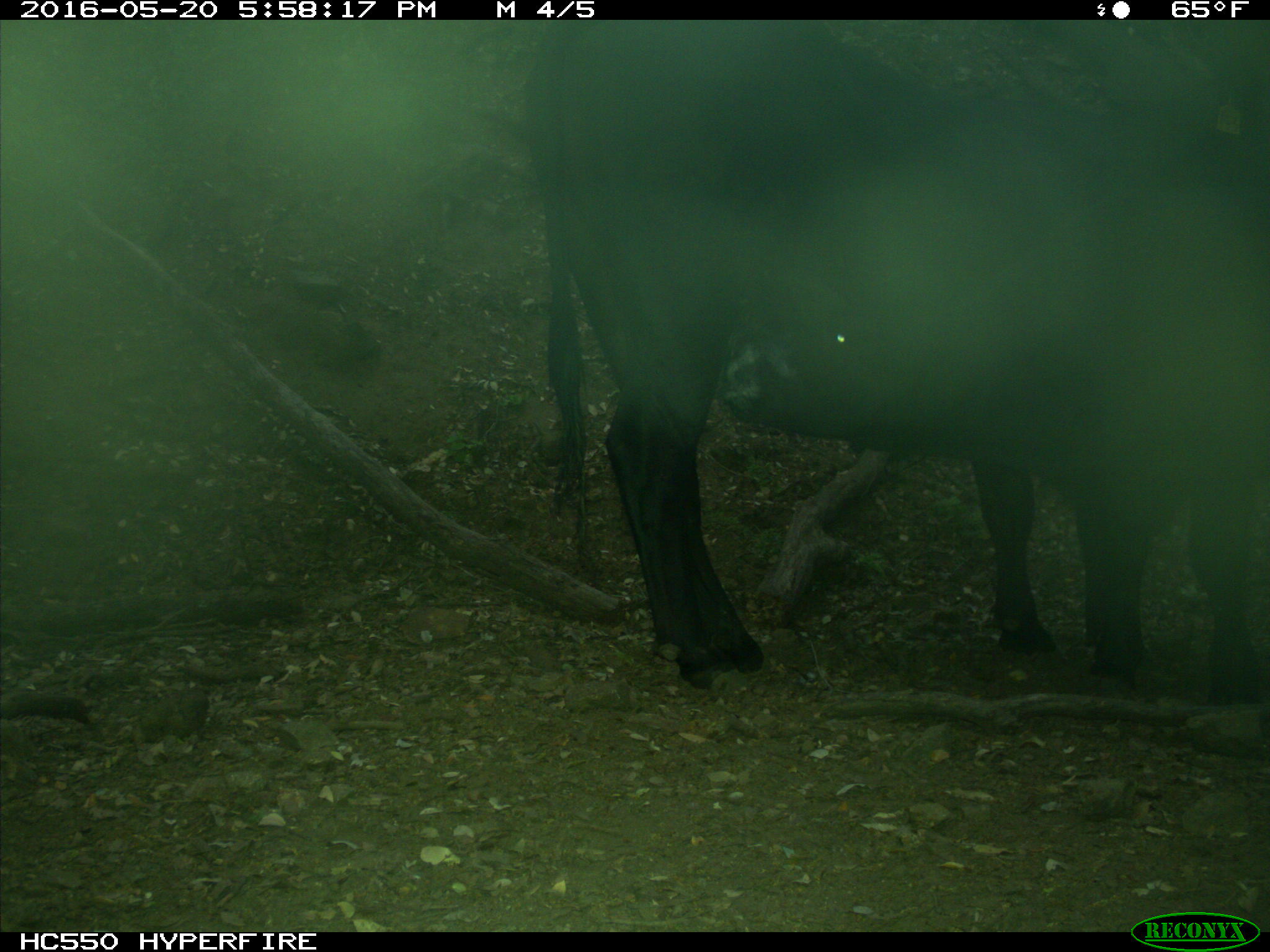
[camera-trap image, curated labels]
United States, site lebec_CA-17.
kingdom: Animalia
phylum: Chordata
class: Mammalia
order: Artiodactyla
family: Bovidae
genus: Bos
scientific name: Bos taurus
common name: domestic cow